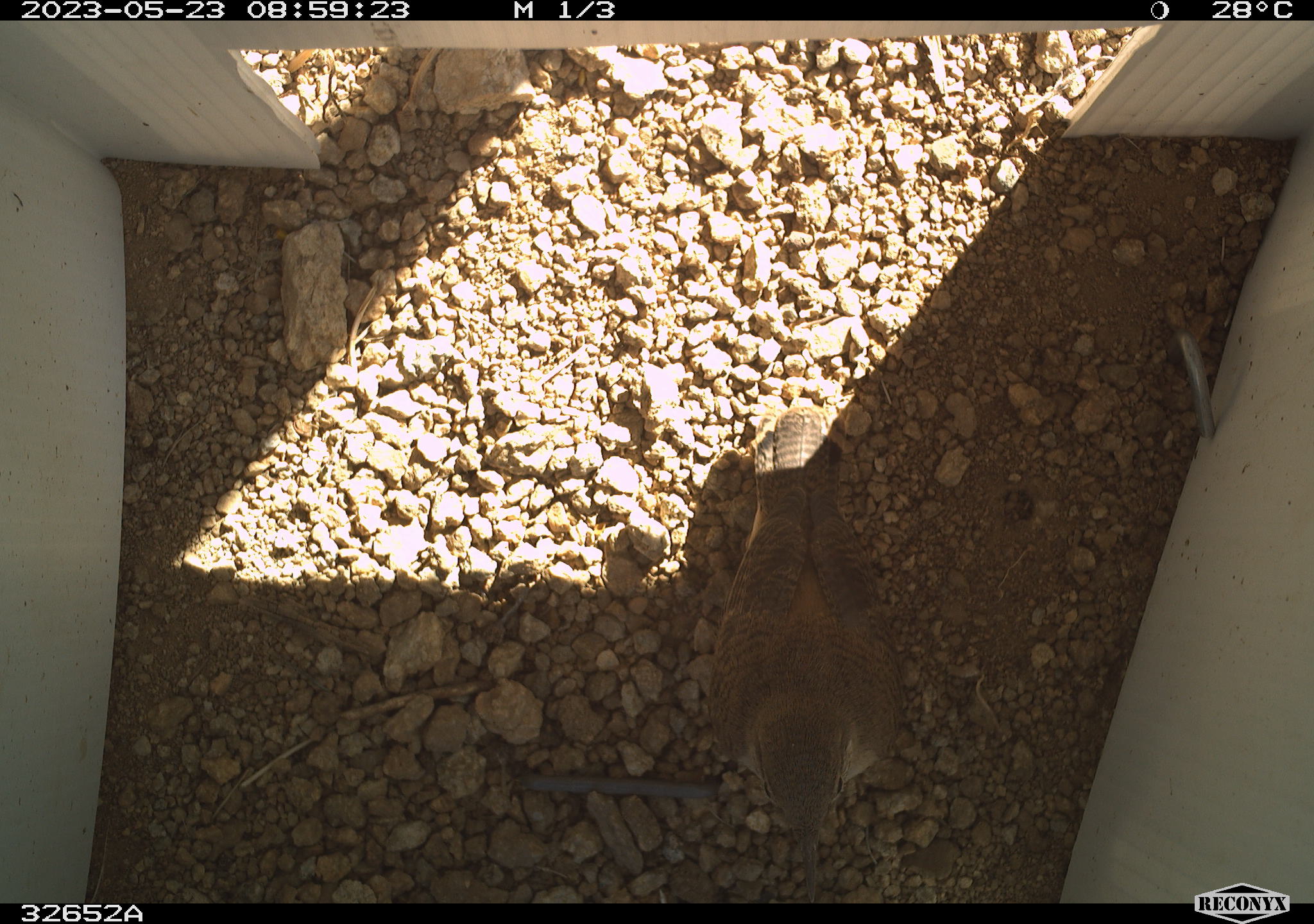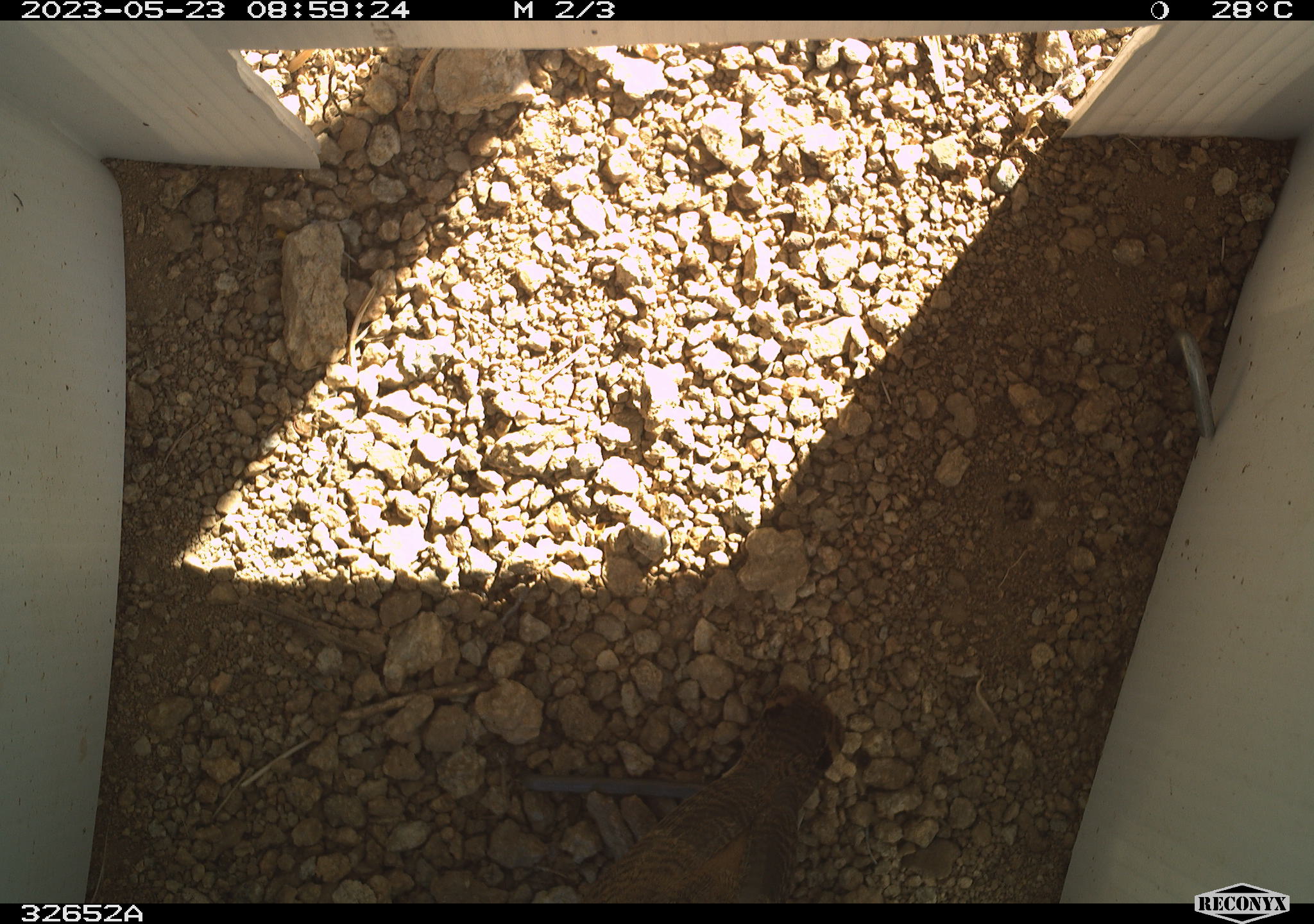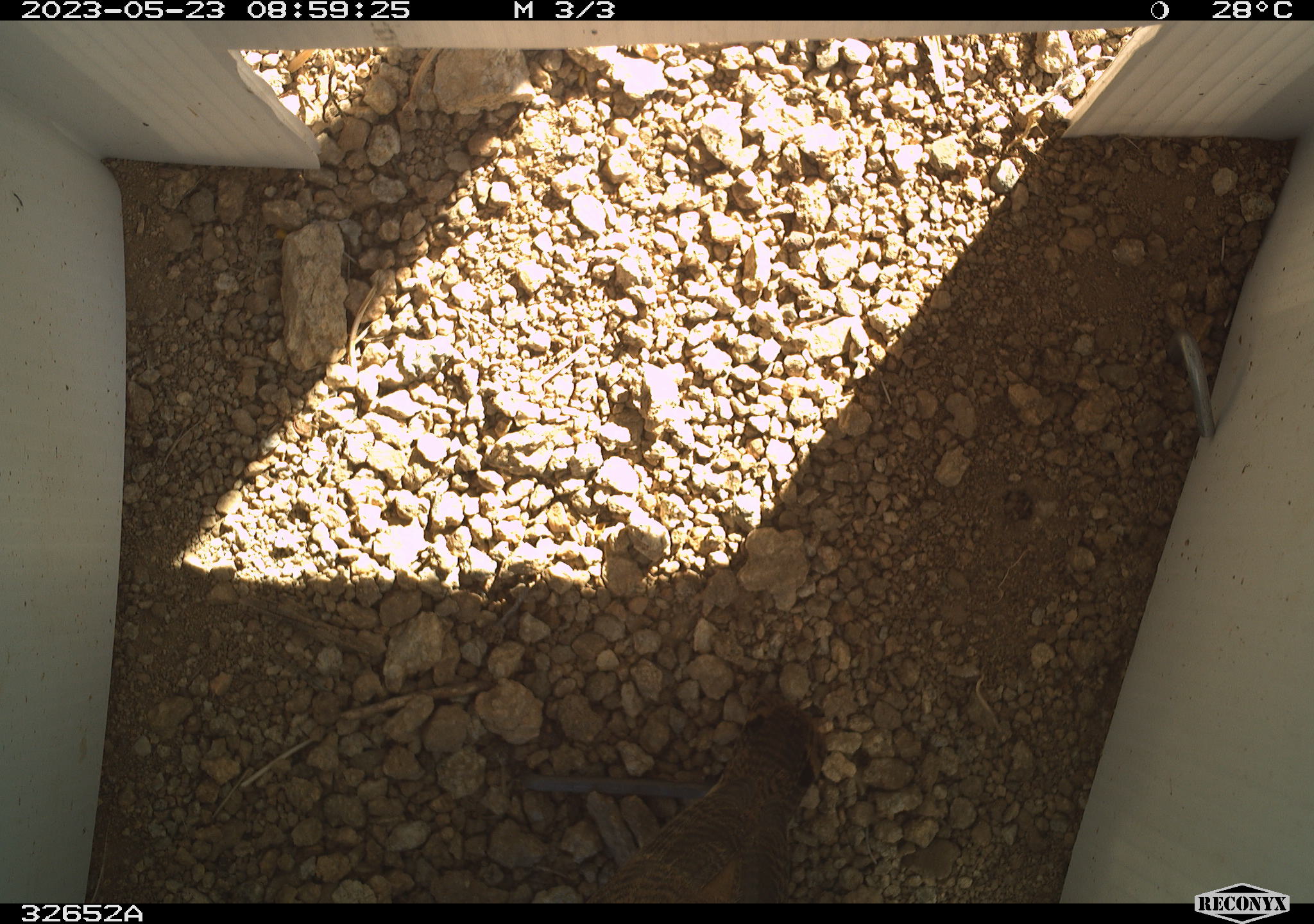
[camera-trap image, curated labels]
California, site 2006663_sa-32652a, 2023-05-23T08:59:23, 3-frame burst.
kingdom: Animalia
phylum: Chordata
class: Aves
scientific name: Aves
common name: bird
Bird (Aves).